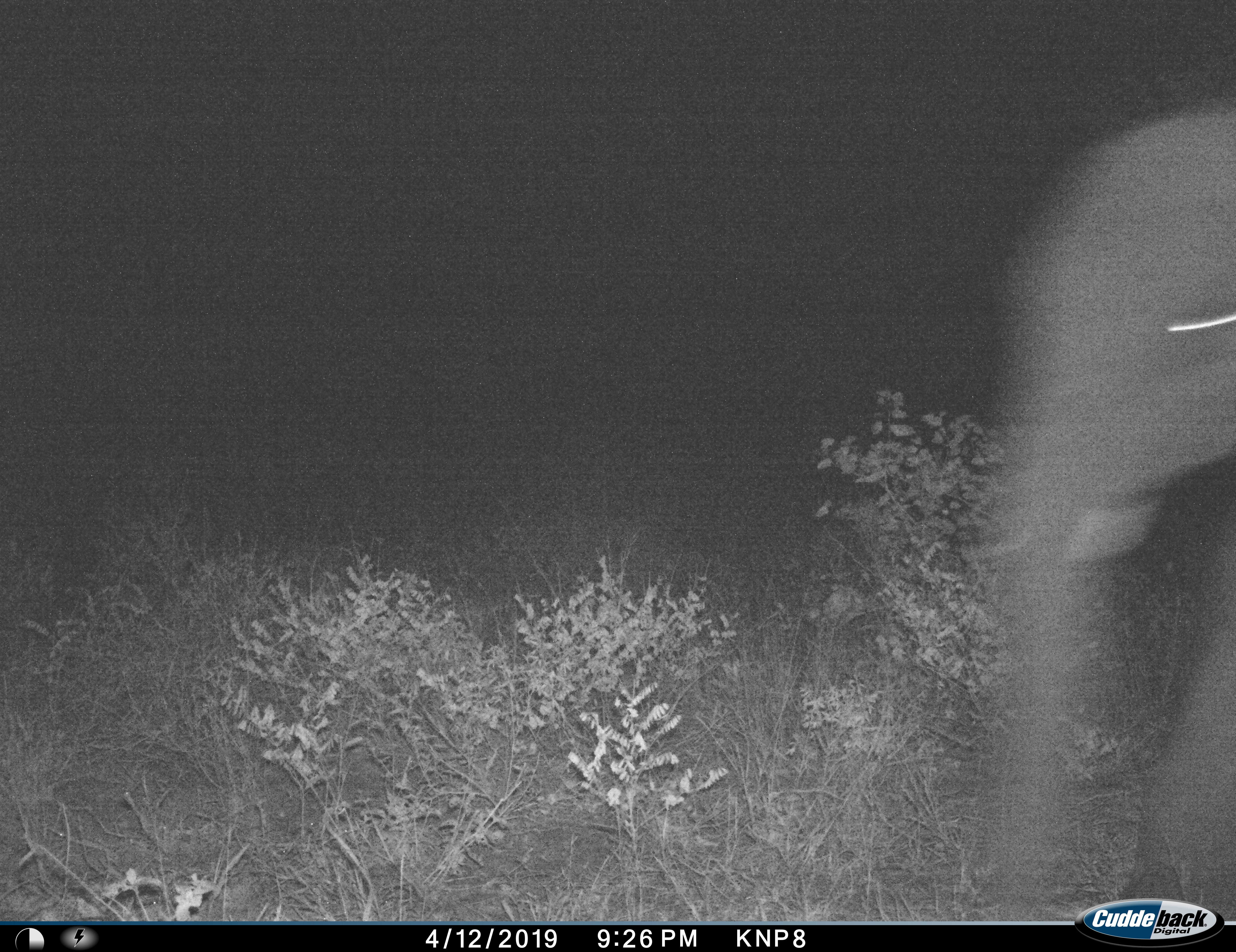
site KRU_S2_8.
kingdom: Animalia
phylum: Chordata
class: Mammalia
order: Proboscidea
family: Elephantidae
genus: Loxodonta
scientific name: Loxodonta africana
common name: african bush elephant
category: elephant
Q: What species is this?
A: Elephant (african bush elephant) (Loxodonta africana).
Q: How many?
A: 1.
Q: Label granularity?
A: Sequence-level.